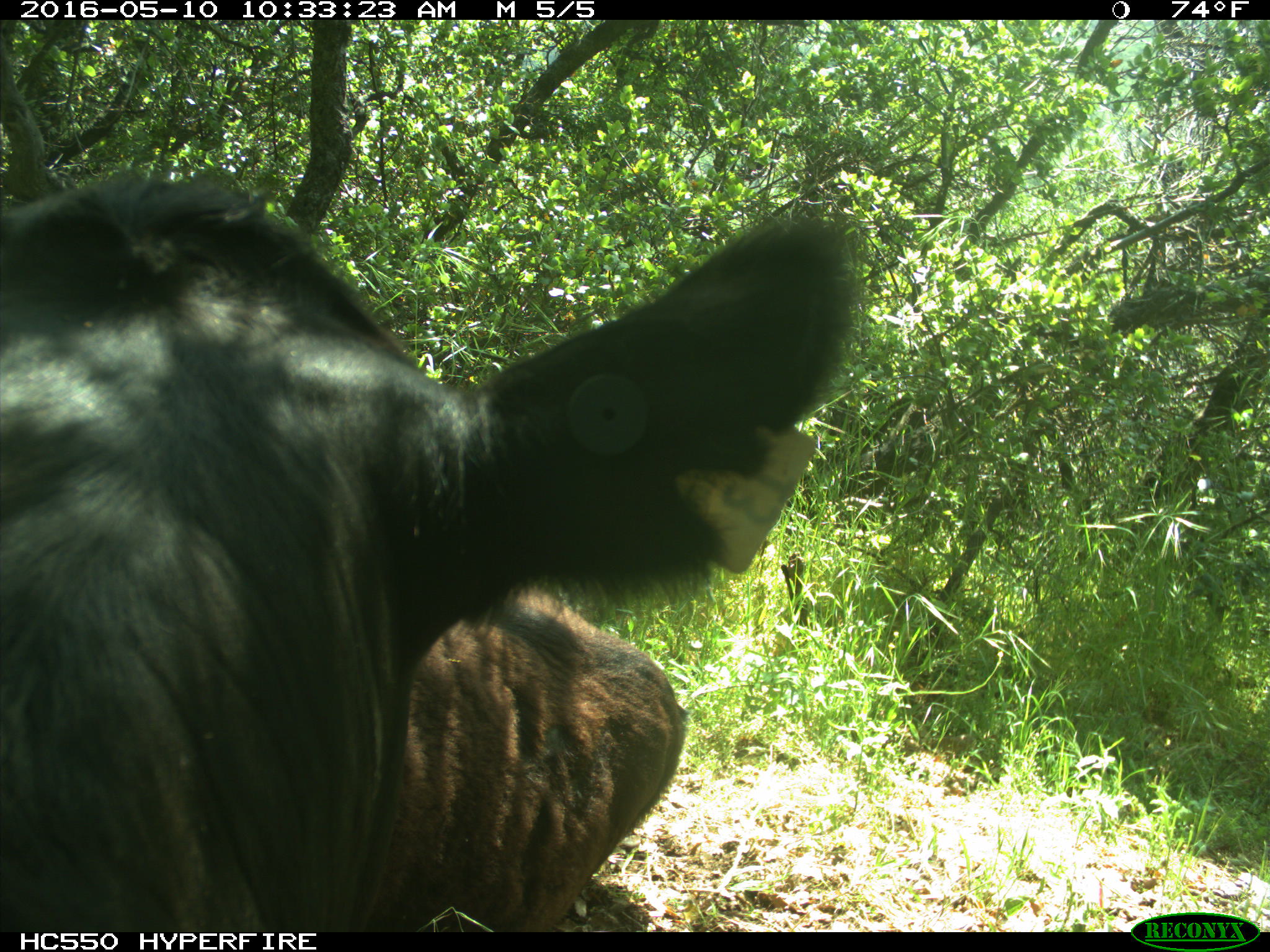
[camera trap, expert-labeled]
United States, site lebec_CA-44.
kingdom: Animalia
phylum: Chordata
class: Mammalia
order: Artiodactyla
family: Bovidae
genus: Bos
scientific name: Bos taurus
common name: domestic cow